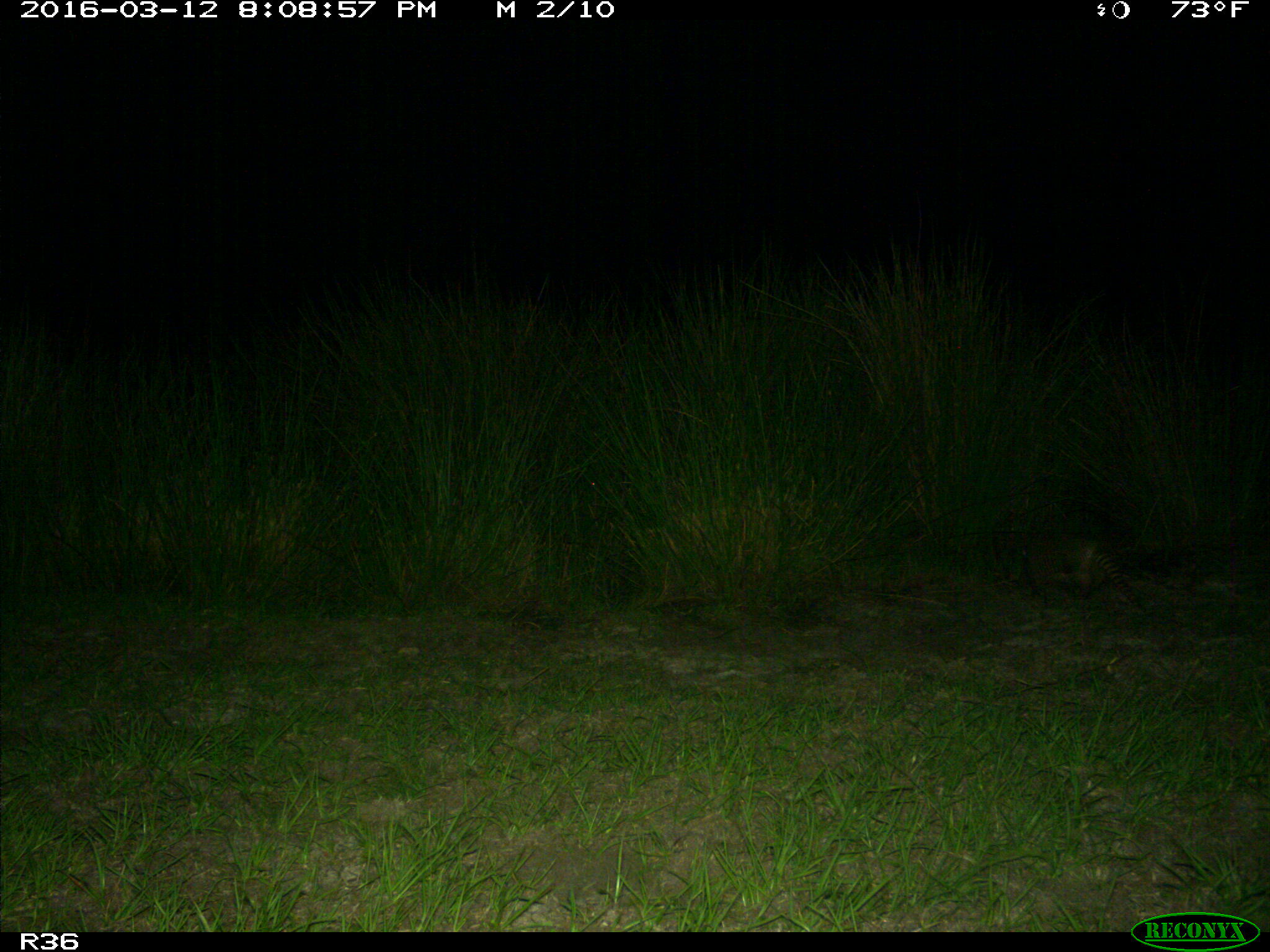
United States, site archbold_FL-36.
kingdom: Animalia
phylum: Chordata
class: Mammalia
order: Cingulata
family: Dasypodidae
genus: Dasypus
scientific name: Dasypus novemcinctus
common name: nine-banded armadillo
Dasypus novemcinctus (nine-banded armadillo).